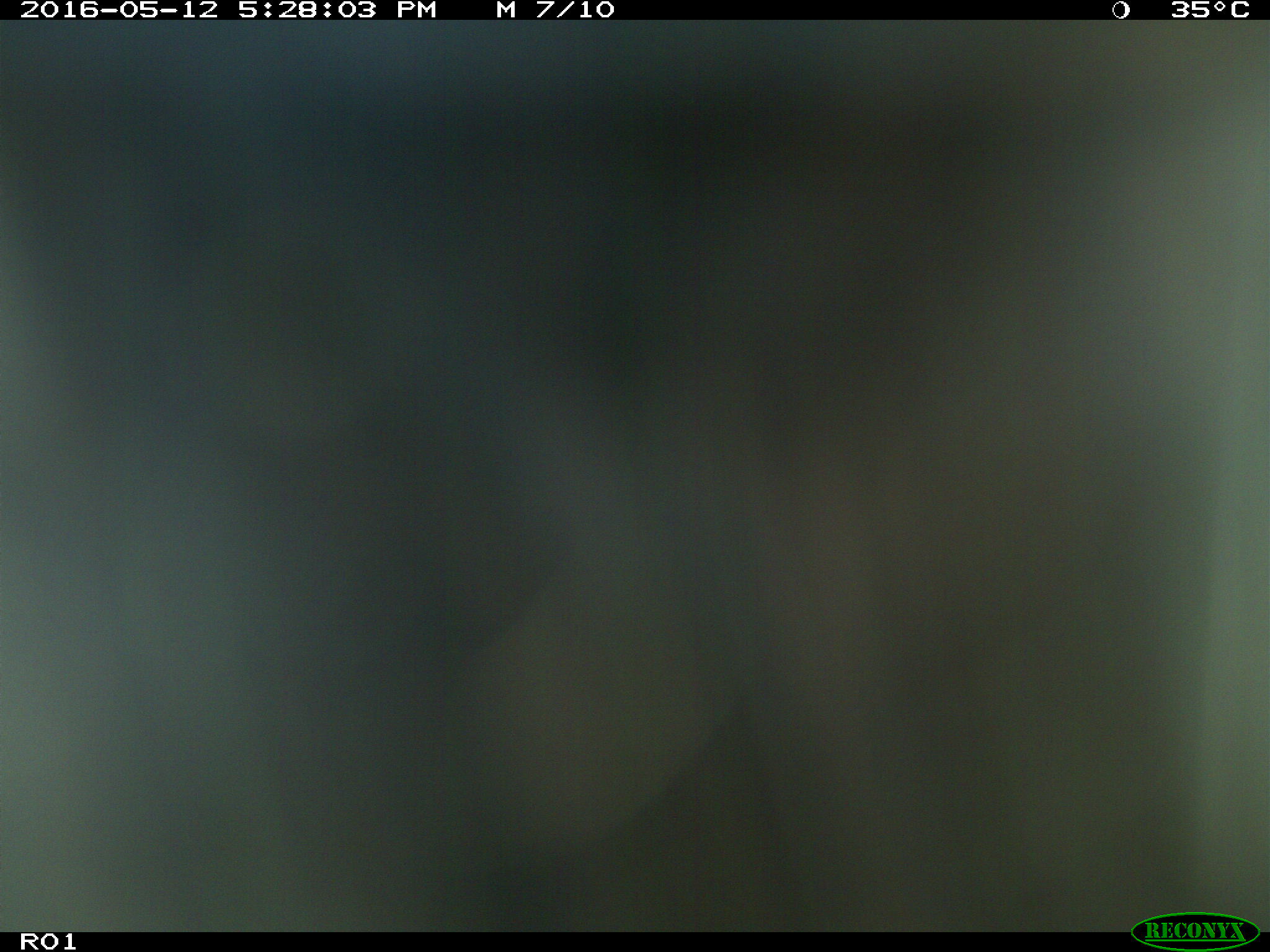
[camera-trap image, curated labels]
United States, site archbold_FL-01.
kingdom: Animalia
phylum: Chordata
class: Mammalia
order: Artiodactyla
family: Bovidae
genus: Bos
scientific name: Bos taurus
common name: domestic cow